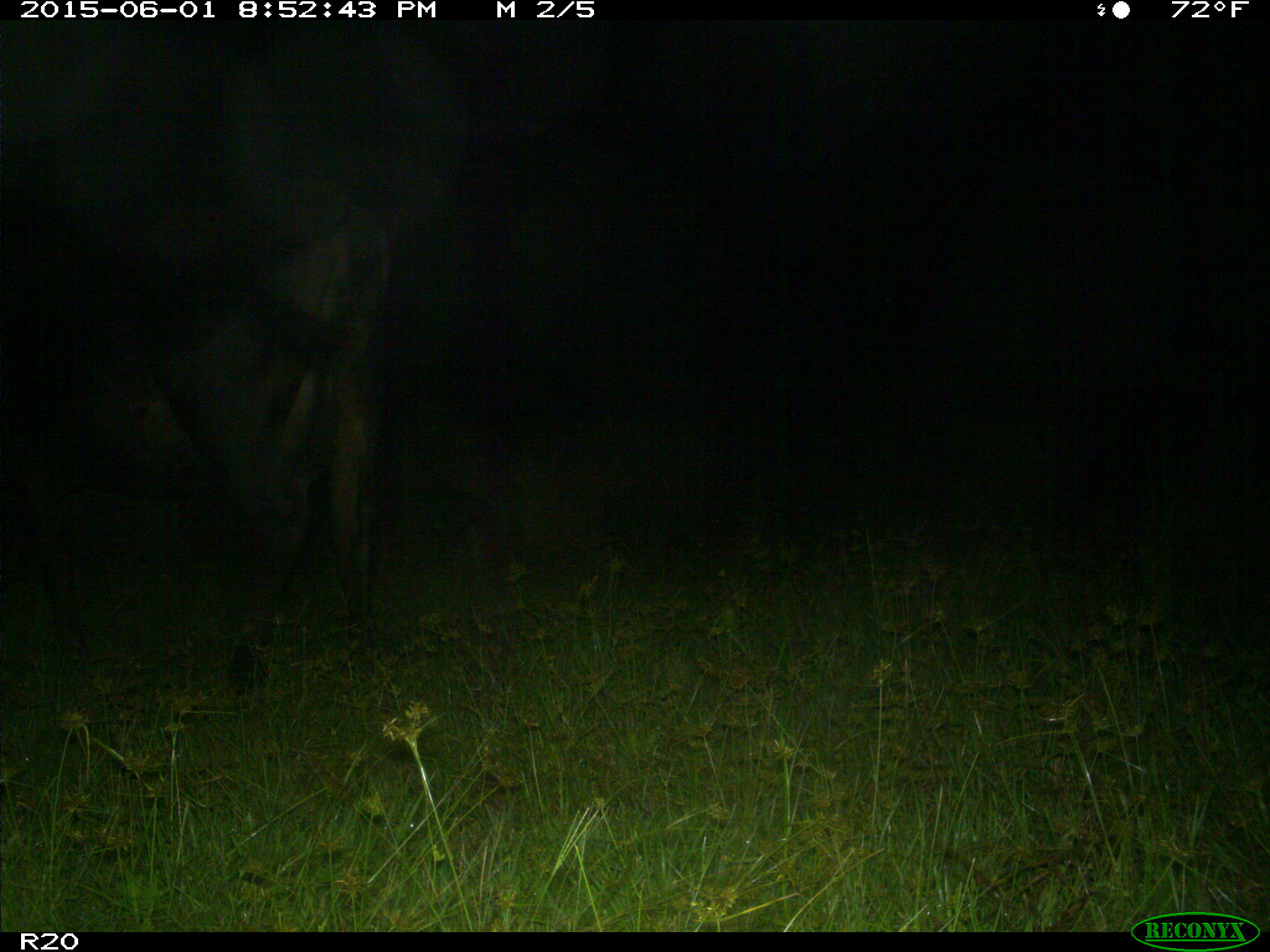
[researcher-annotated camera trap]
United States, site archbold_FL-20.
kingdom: Animalia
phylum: Chordata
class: Mammalia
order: Artiodactyla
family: Bovidae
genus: Bos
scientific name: Bos taurus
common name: domestic cow